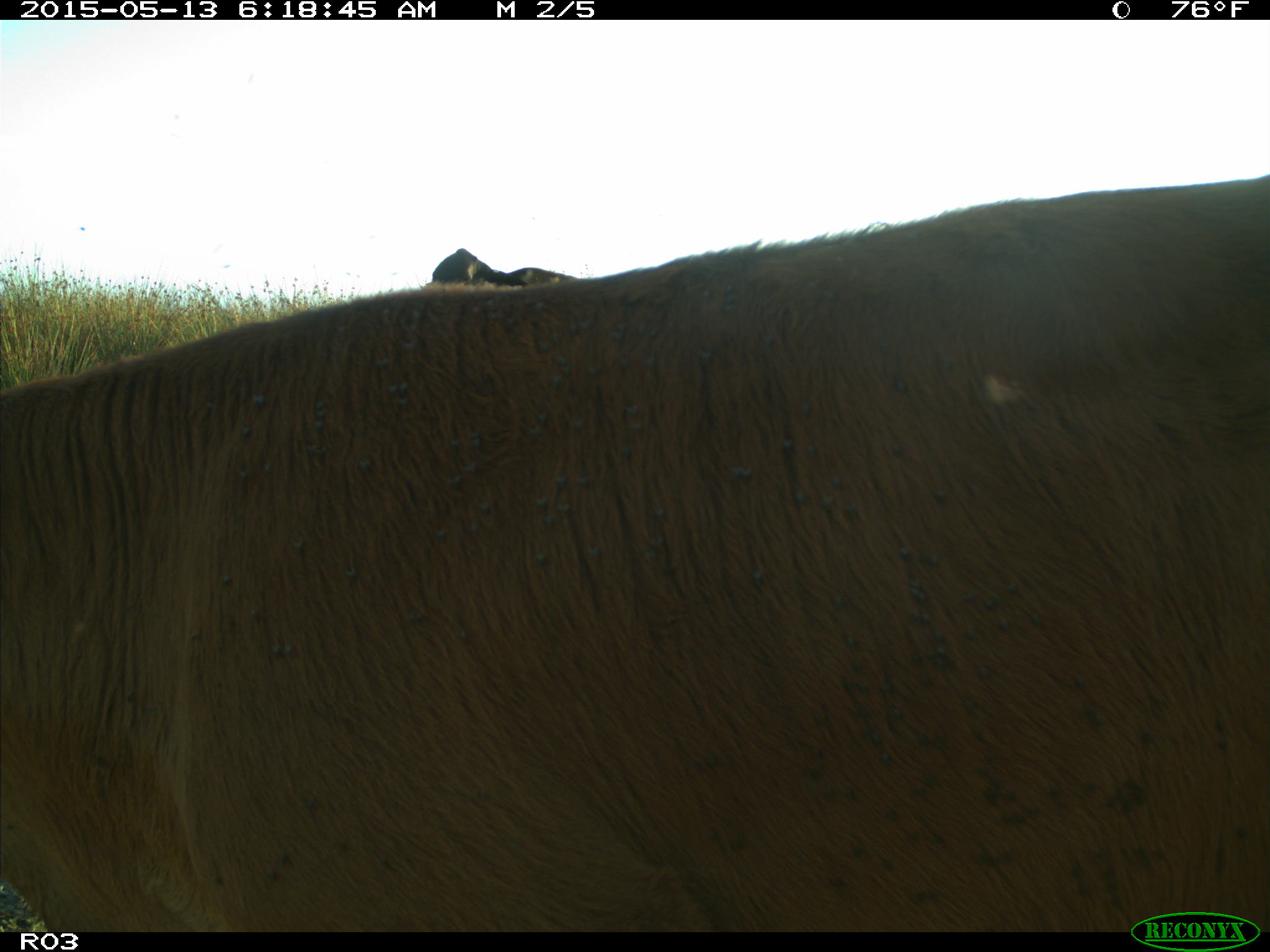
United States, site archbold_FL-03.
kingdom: Animalia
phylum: Chordata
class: Mammalia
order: Artiodactyla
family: Bovidae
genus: Bos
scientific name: Bos taurus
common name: domestic cow